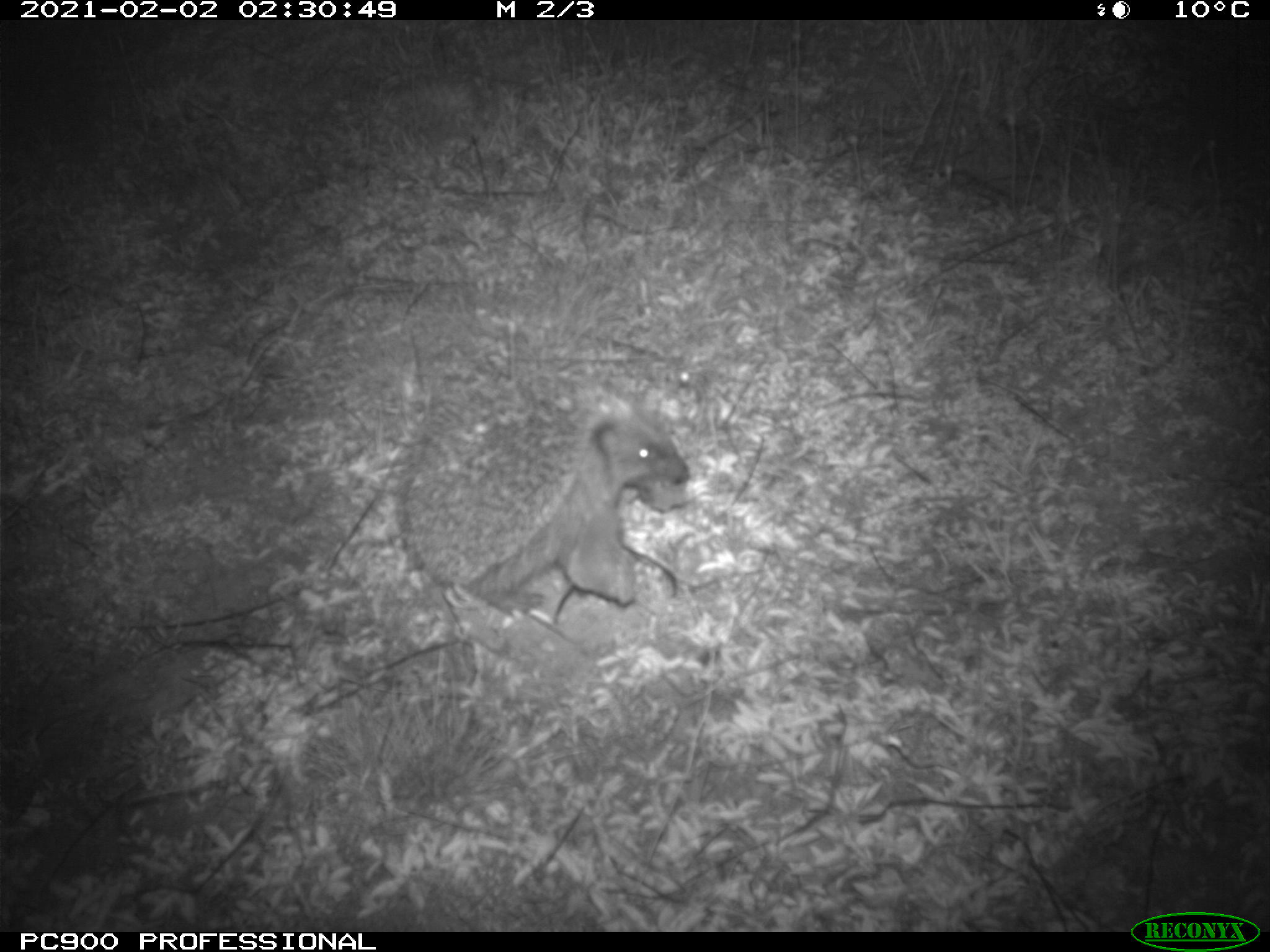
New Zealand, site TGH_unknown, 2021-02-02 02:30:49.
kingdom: Animalia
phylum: Chordata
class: Mammalia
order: Eulipotyphla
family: Erinaceidae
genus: Erinaceus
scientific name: Erinaceus europaeus europaeus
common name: european hedgehog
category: hedgehog